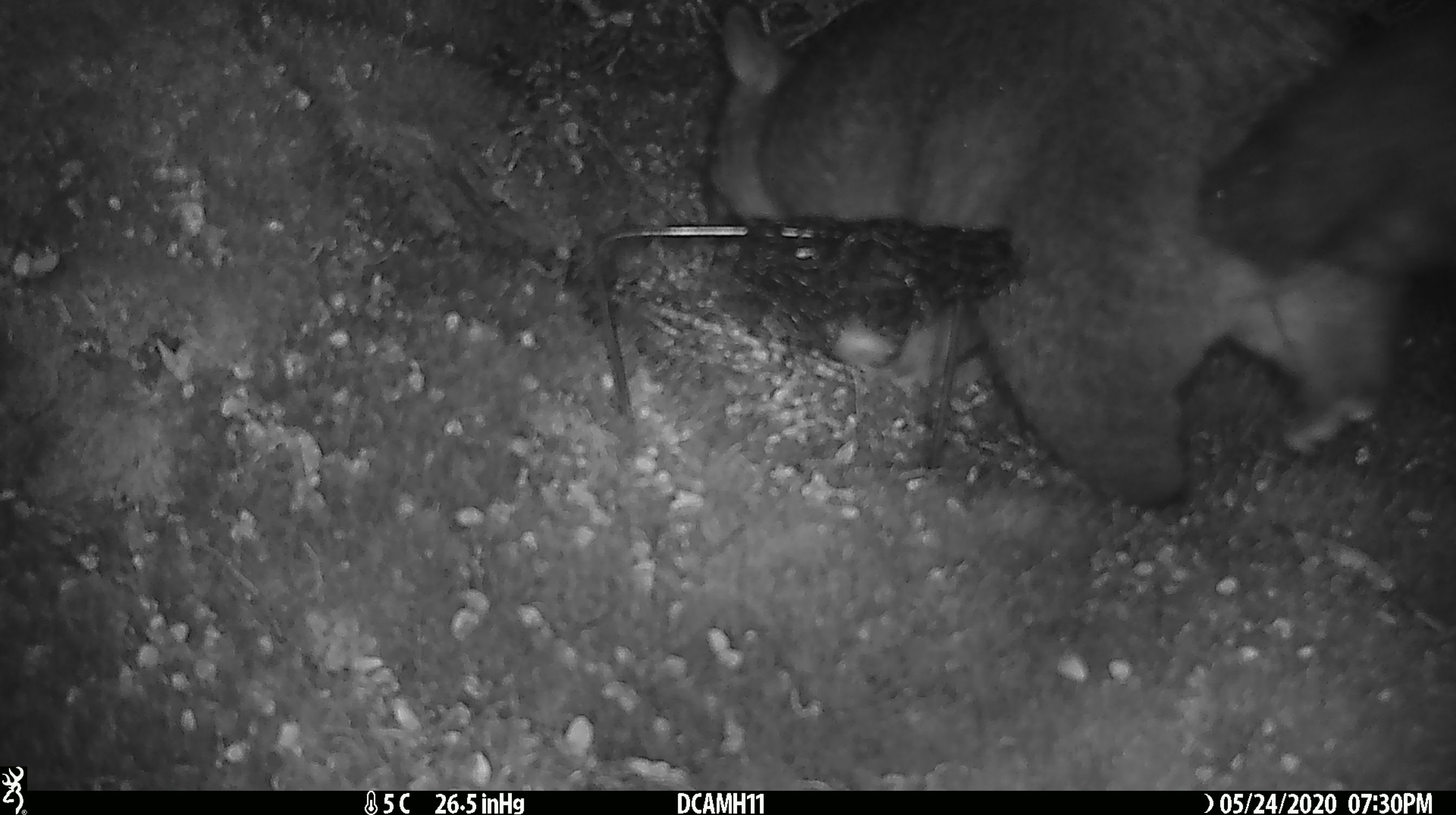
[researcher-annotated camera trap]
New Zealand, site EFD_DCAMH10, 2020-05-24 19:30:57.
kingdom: Animalia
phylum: Chordata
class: Mammalia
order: Diprotodontia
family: Phalangeridae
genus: Trichosurus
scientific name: Trichosurus vulpecula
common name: common brushtail possum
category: possum